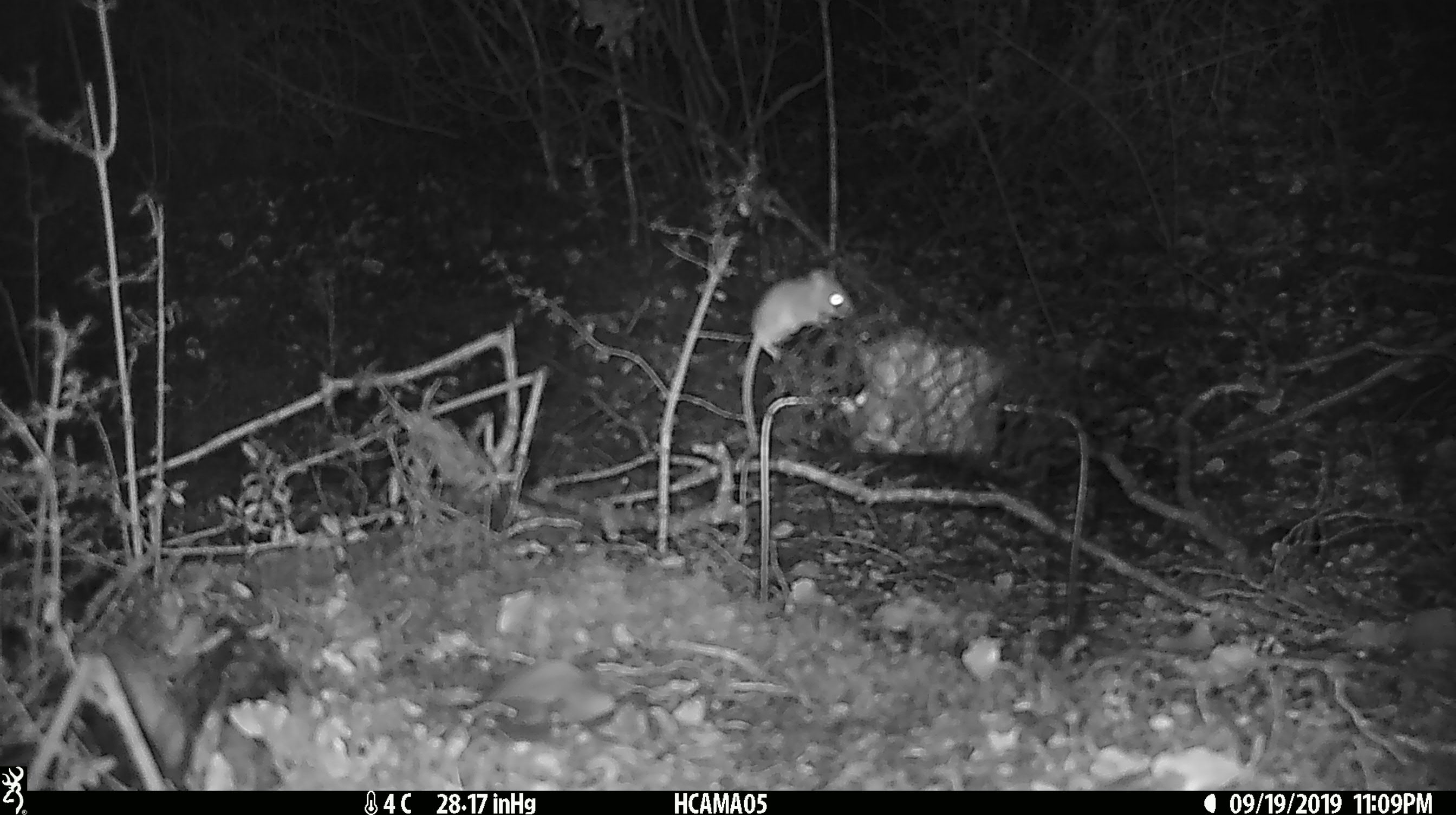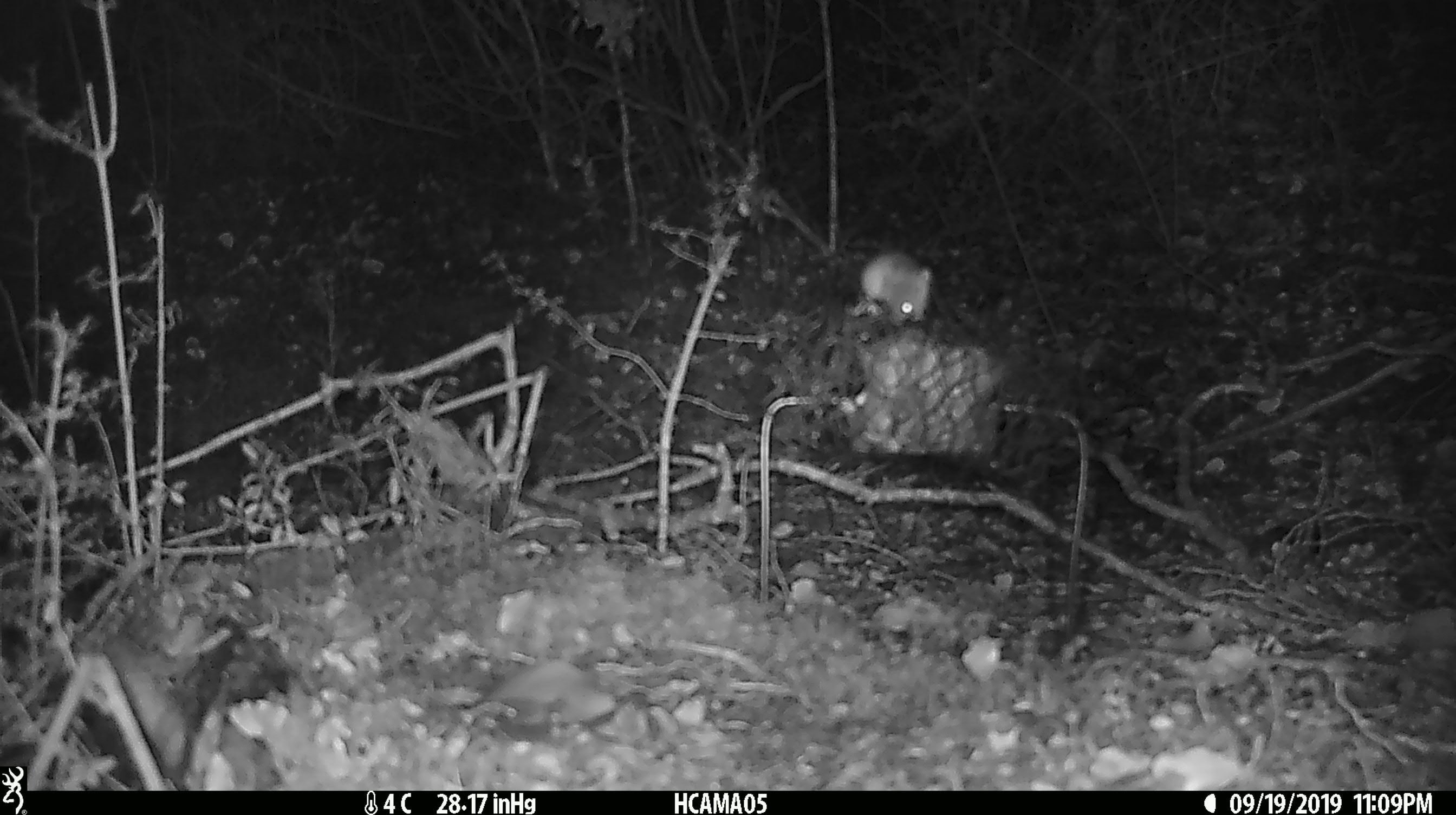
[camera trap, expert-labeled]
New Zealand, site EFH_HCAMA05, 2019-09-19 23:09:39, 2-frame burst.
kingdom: Animalia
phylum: Chordata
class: Mammalia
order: Rodentia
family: Muridae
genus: Mus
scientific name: Mus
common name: mouse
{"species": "mouse (Mus)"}